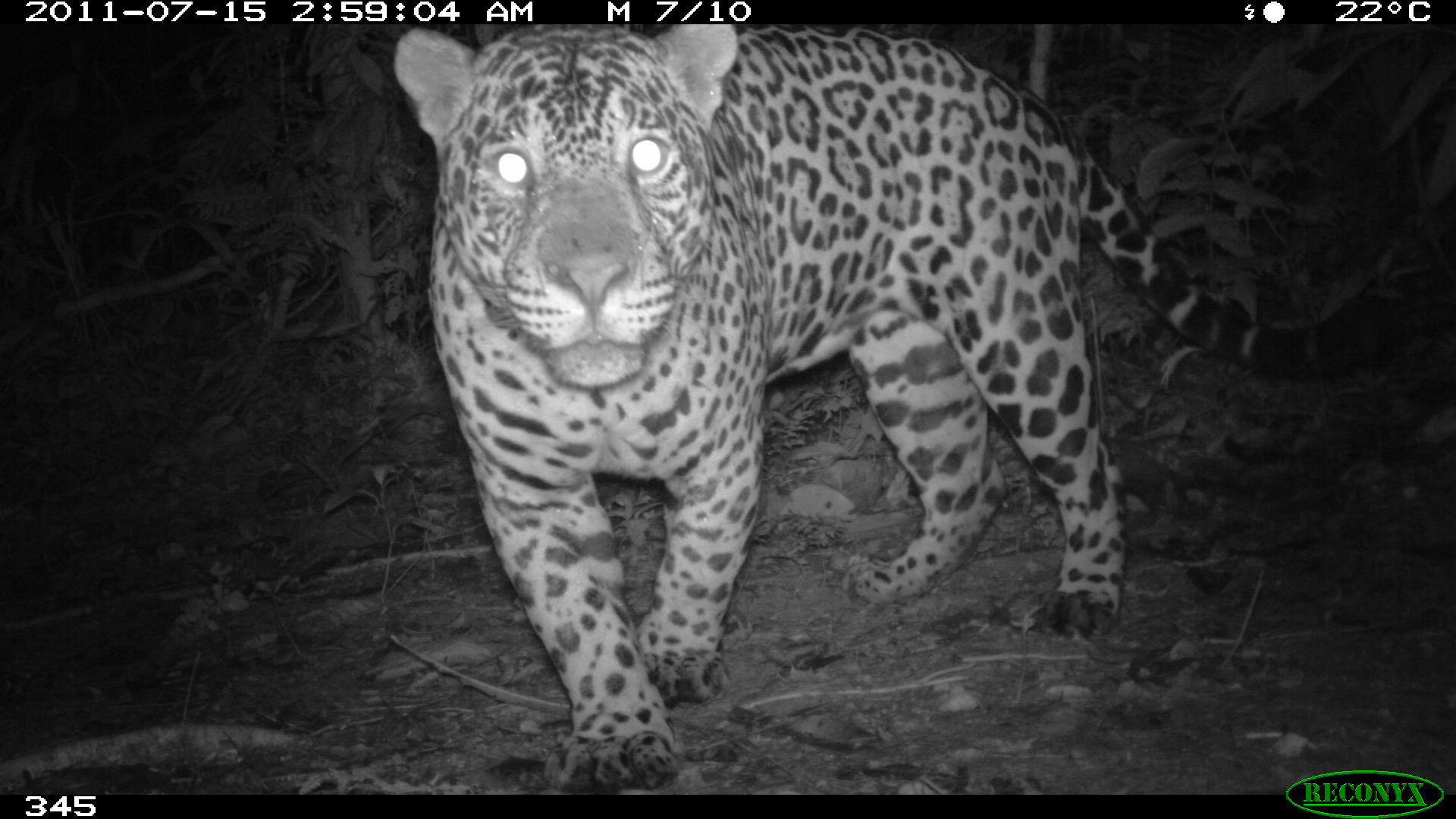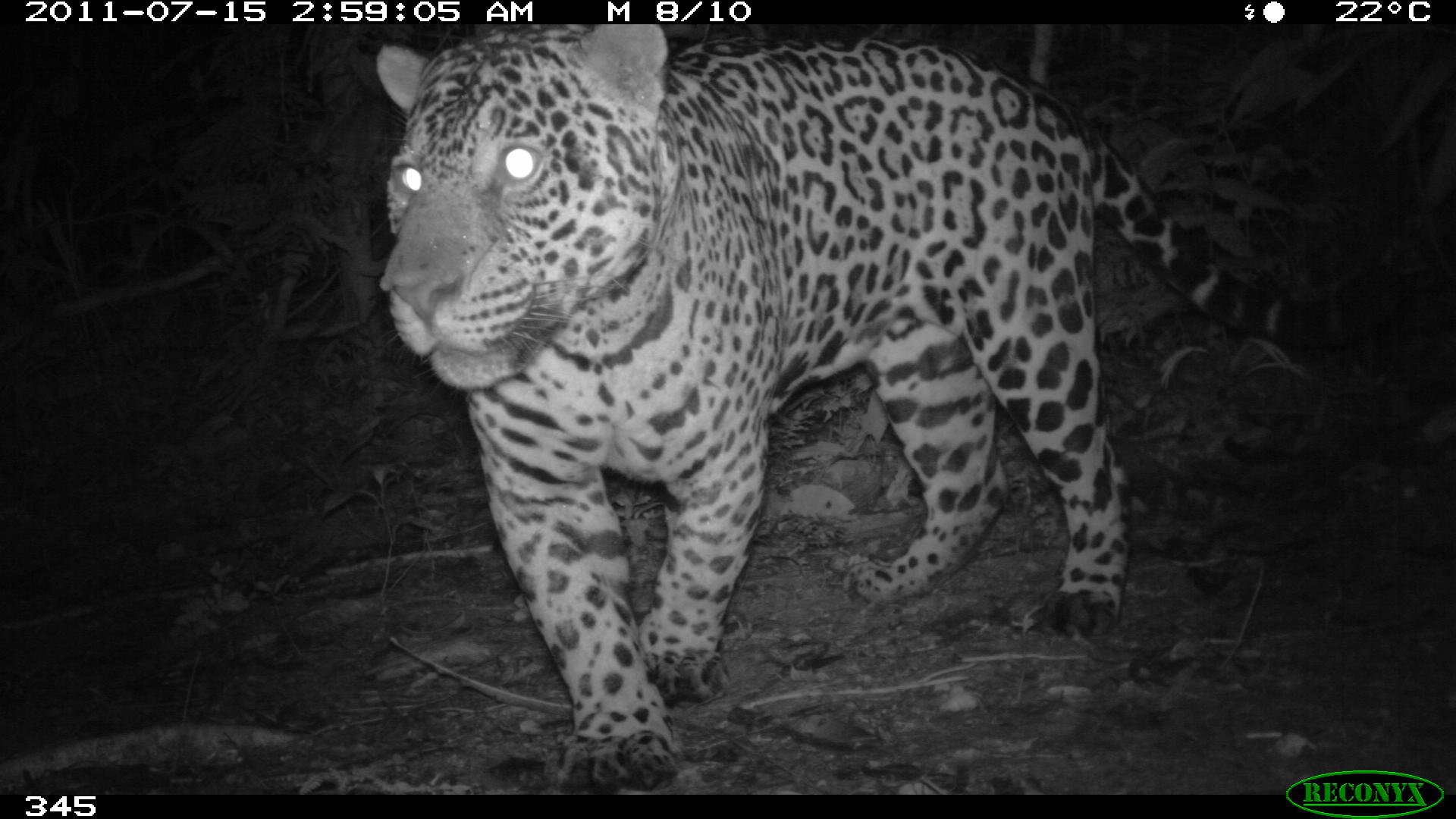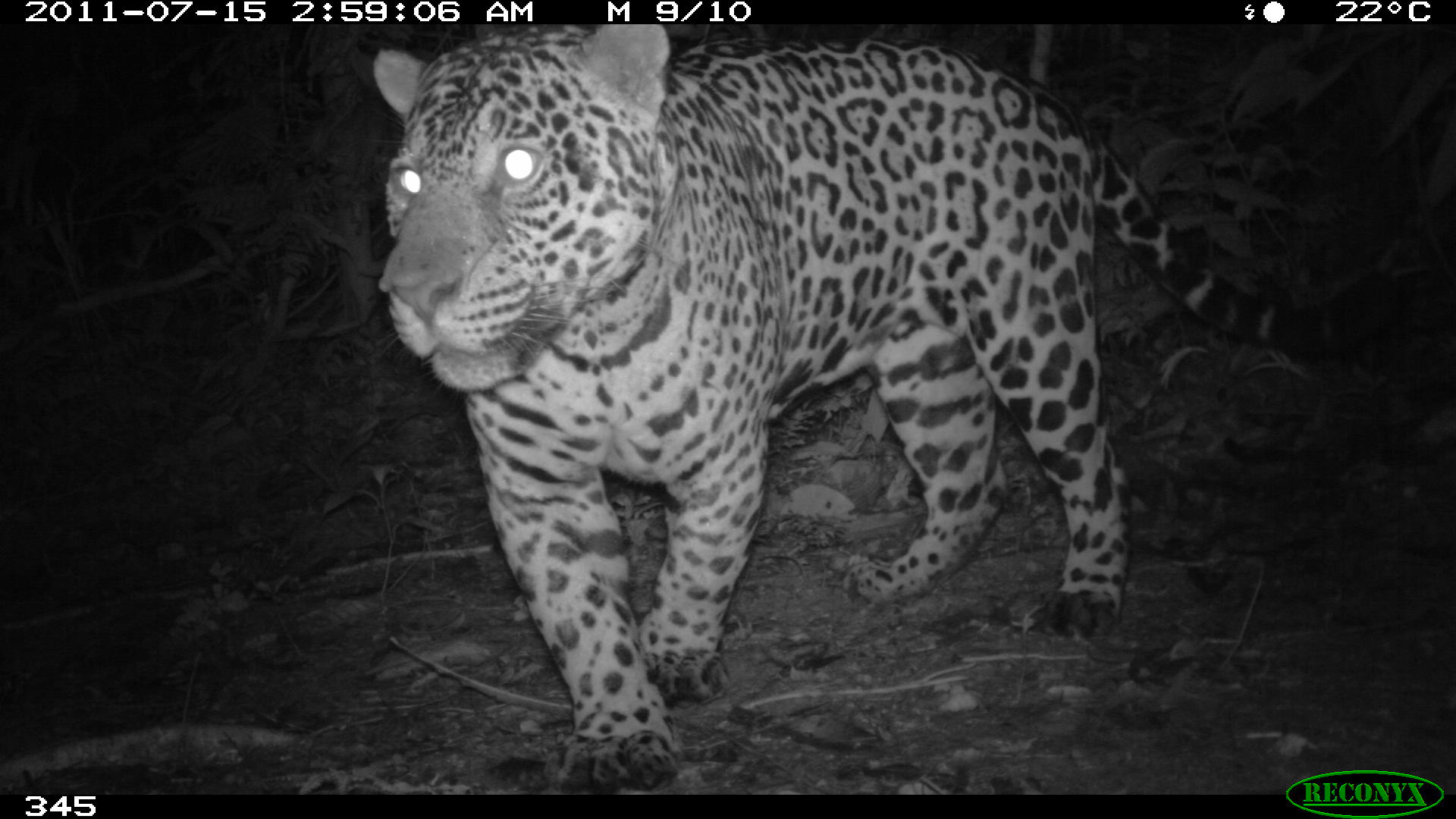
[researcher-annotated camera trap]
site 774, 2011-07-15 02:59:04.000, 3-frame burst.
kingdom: Animalia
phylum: Chordata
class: Mammalia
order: Carnivora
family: Felidae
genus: Panthera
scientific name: Panthera onca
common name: jaguar